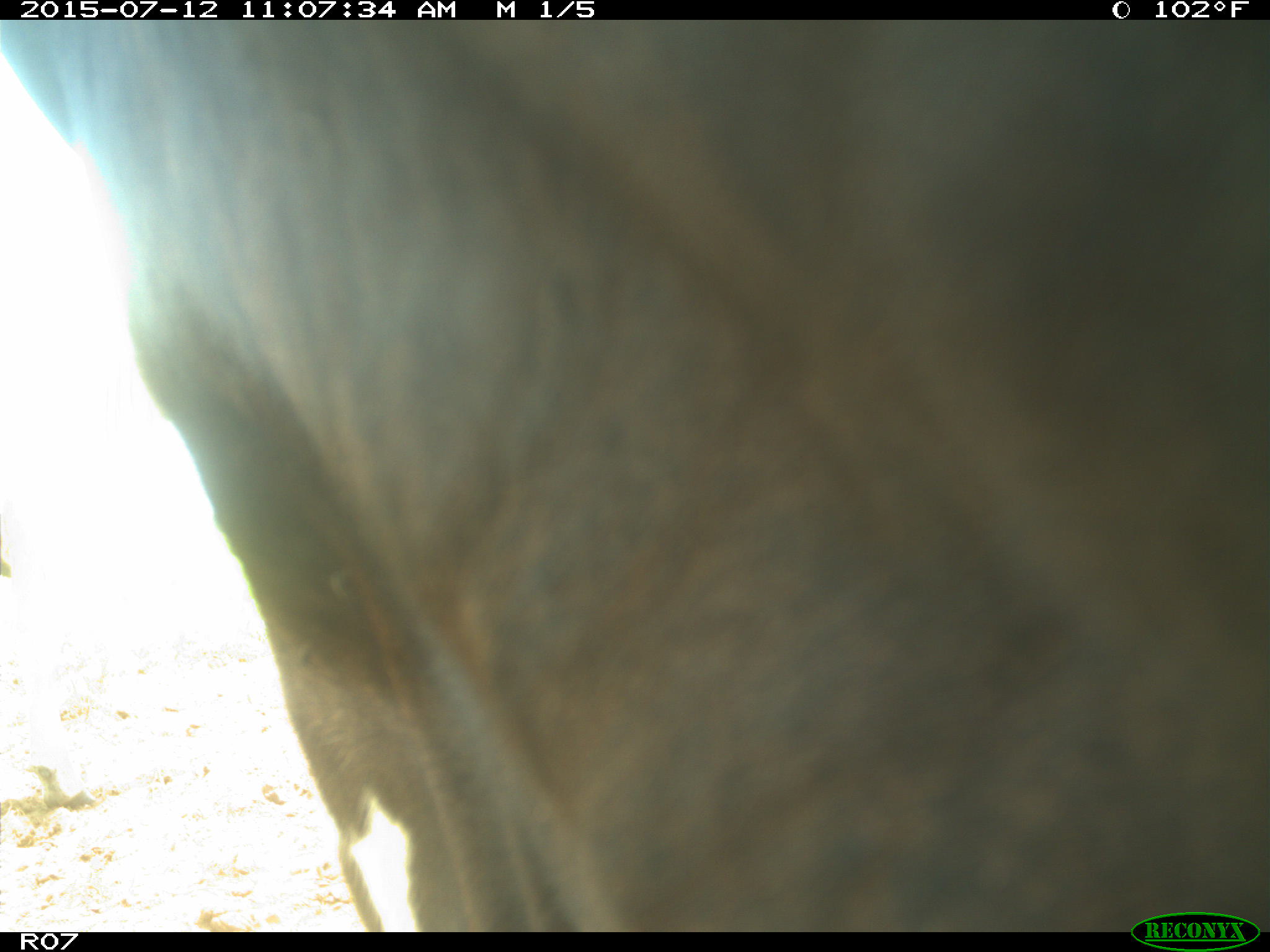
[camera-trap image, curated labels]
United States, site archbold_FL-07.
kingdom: Animalia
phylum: Chordata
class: Mammalia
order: Artiodactyla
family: Bovidae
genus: Bos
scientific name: Bos taurus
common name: domestic cow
Bos taurus (domestic cow).